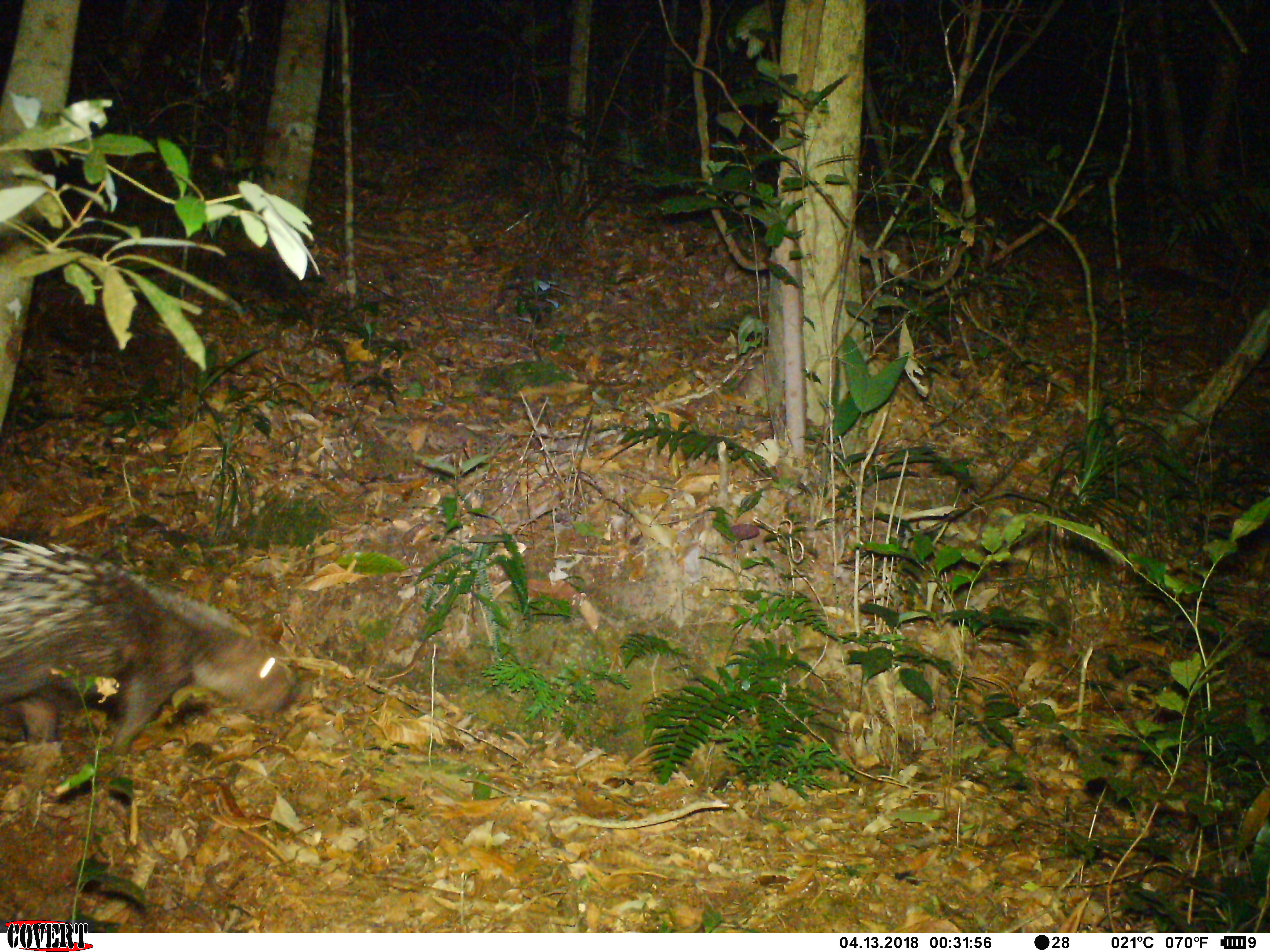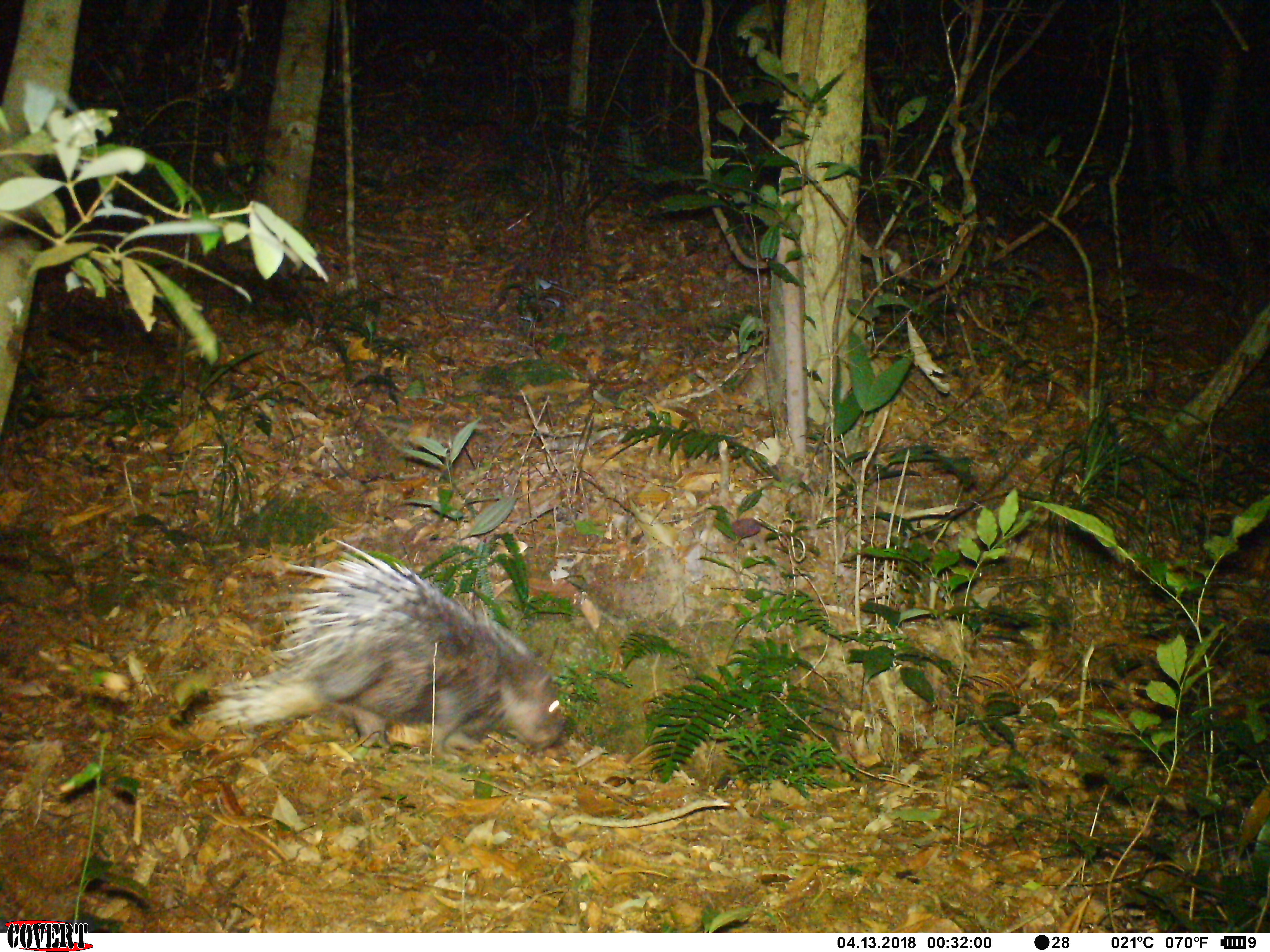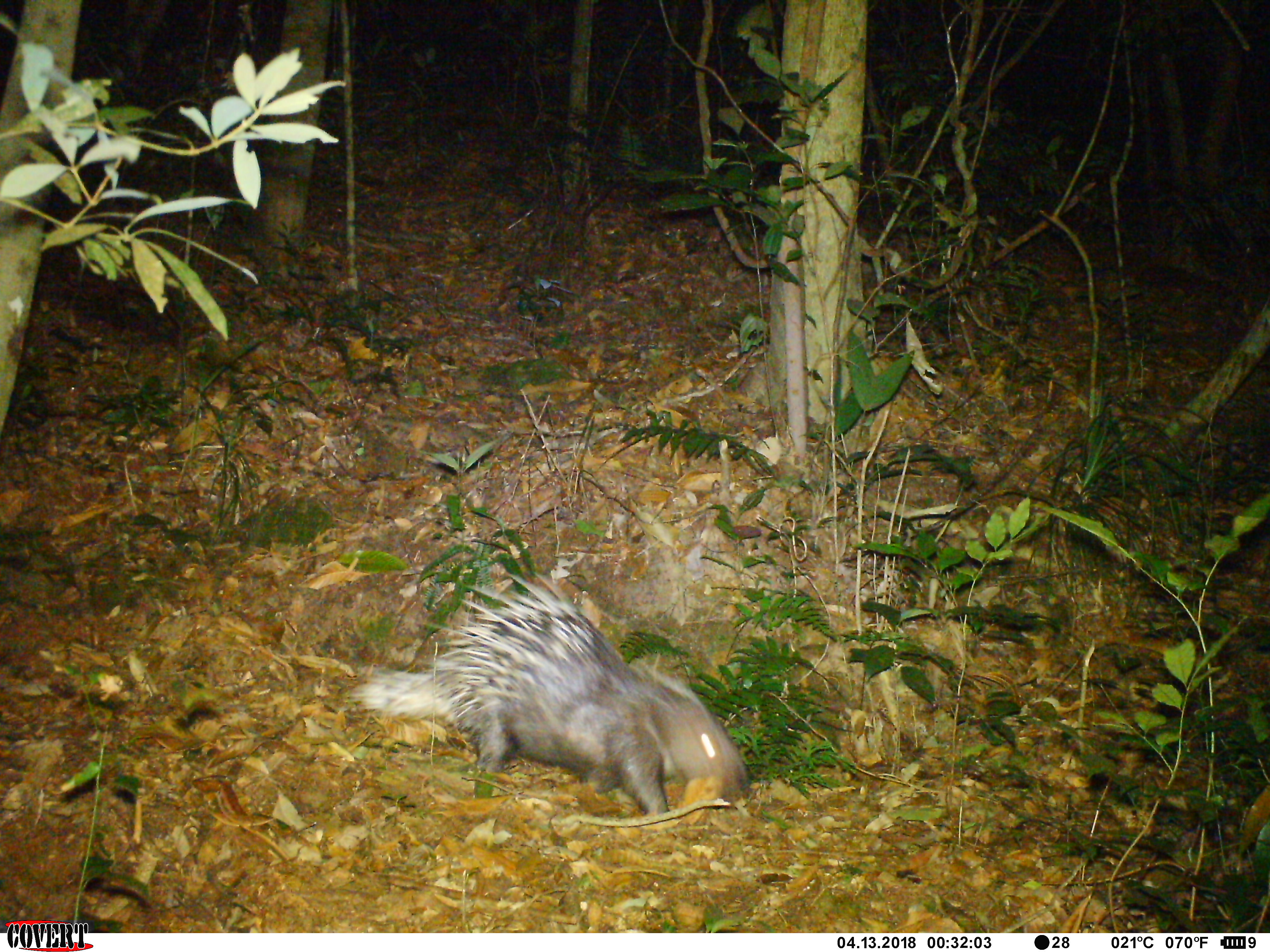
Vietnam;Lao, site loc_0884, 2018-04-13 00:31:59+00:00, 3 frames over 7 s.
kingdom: Animalia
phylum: Chordata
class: Mammalia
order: Rodentia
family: Hystricidae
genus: Hystrix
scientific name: Hystrix brachyura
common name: malayan porcupine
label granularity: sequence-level